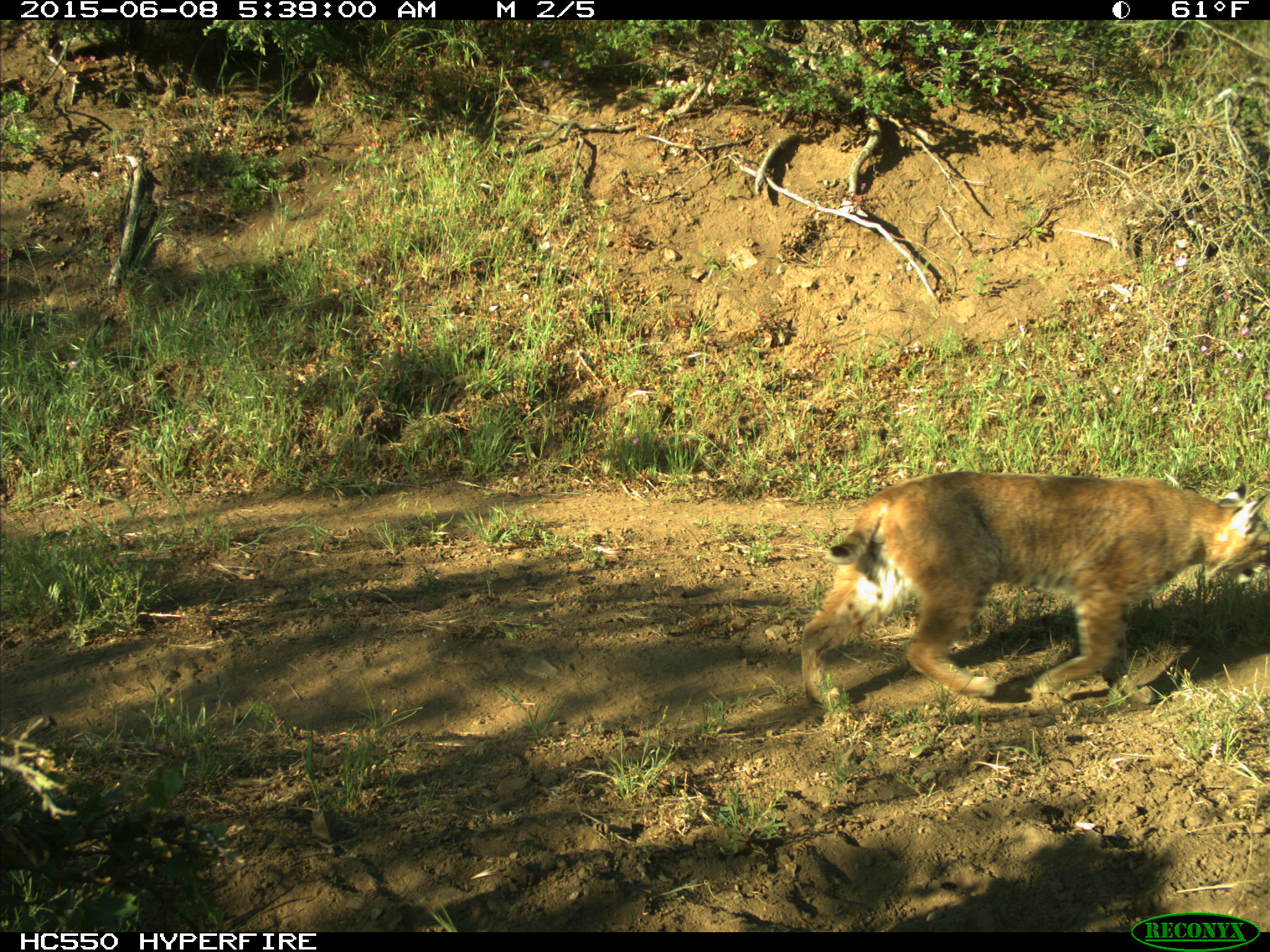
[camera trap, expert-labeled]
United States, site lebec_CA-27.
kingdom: Animalia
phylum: Chordata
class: Mammalia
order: Carnivora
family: Felidae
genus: Lynx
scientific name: Lynx rufus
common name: bobcat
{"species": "Lynx rufus (bobcat)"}